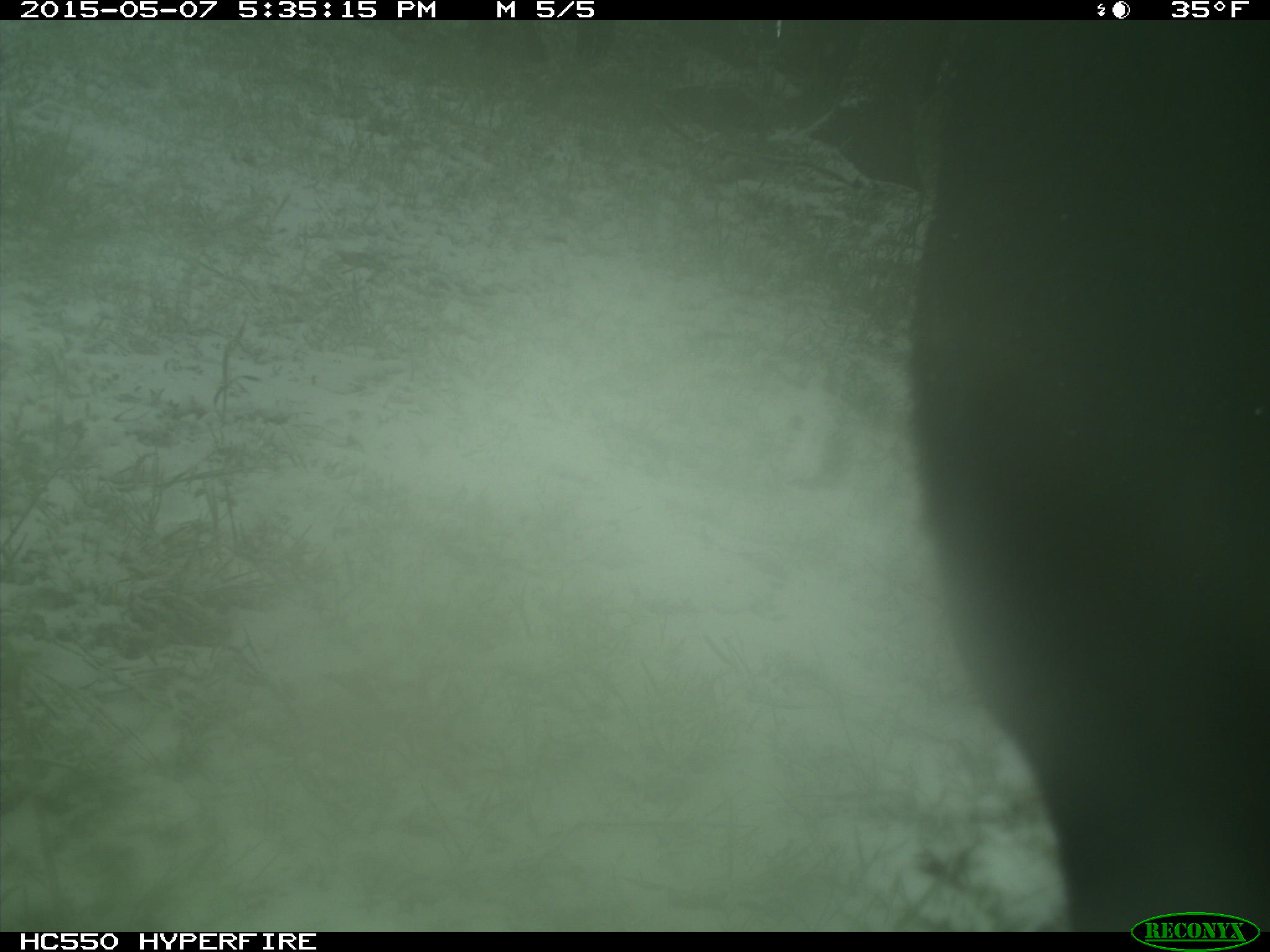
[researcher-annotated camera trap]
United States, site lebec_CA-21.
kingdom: Animalia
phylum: Chordata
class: Mammalia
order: Artiodactyla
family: Bovidae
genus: Bos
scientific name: Bos taurus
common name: domestic cow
Bos taurus (domestic cow).